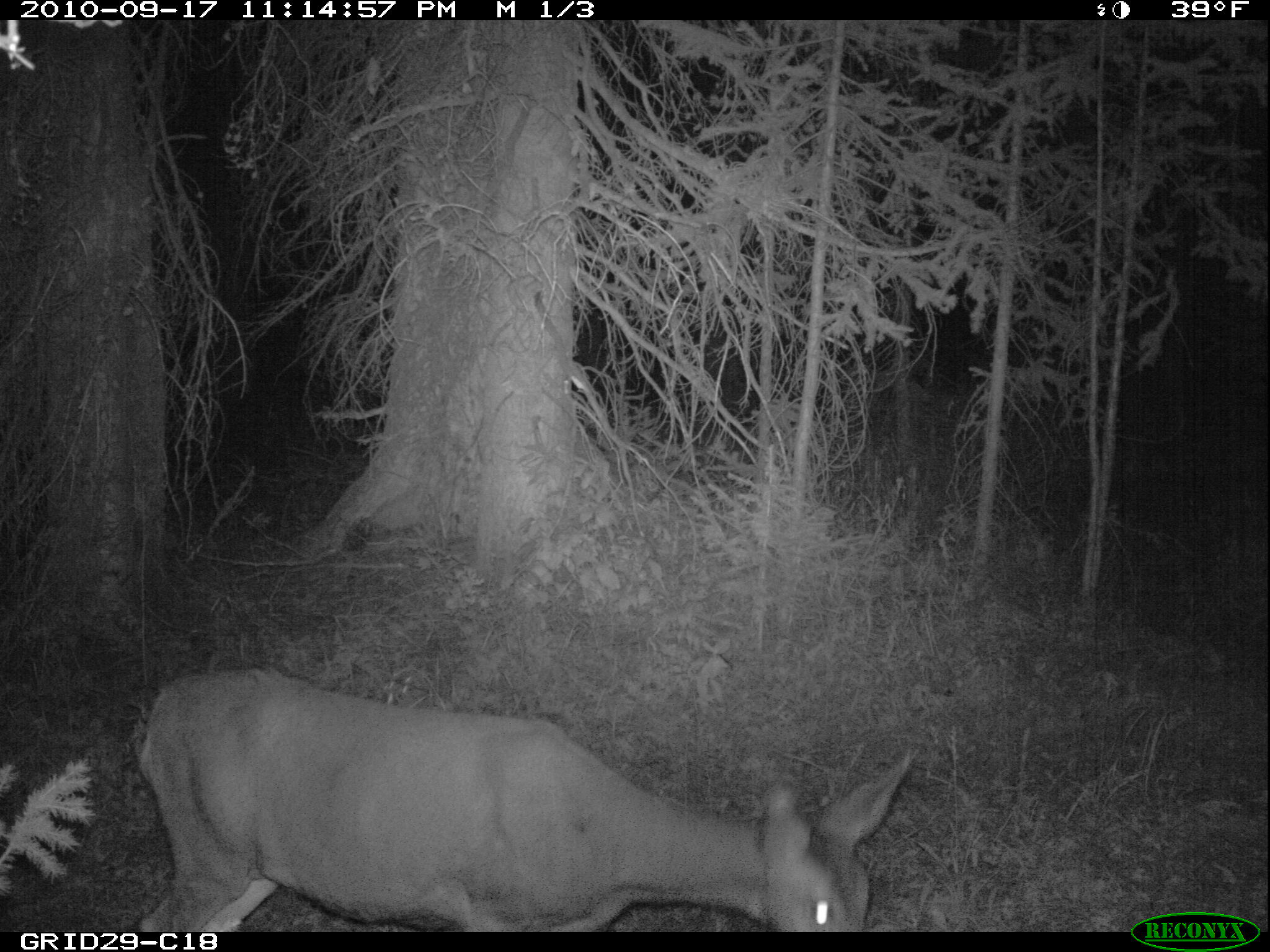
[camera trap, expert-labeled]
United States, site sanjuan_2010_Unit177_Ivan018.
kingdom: Animalia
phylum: Chordata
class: Mammalia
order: Artiodactyla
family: Cervidae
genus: Odocoileus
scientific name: Odocoileus hemionus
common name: mule deer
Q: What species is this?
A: Odocoileus hemionus (mule deer).